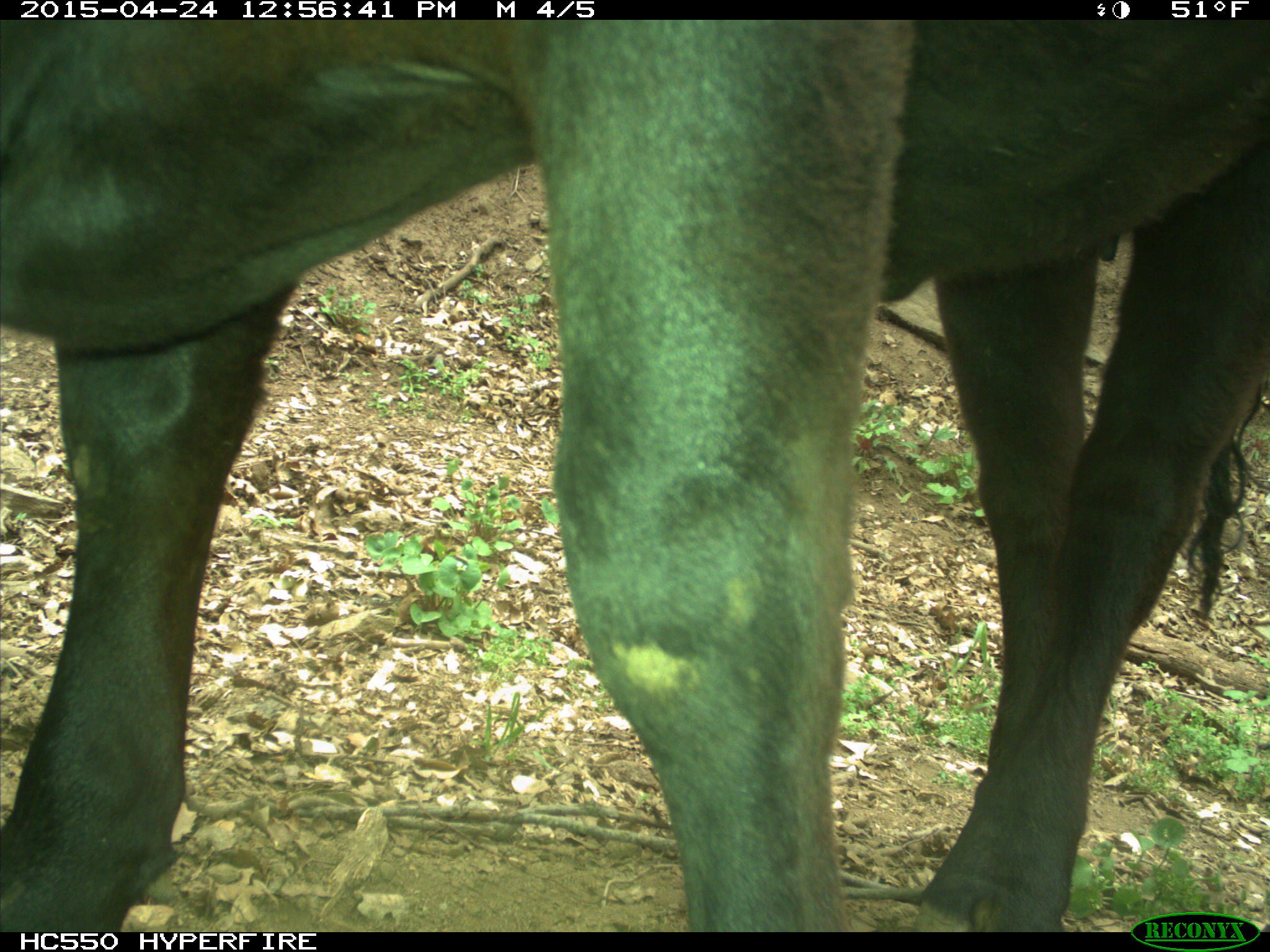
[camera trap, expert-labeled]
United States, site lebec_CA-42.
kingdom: Animalia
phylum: Chordata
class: Mammalia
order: Artiodactyla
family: Bovidae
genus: Bos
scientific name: Bos taurus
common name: domestic cow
Bos taurus (domestic cow).